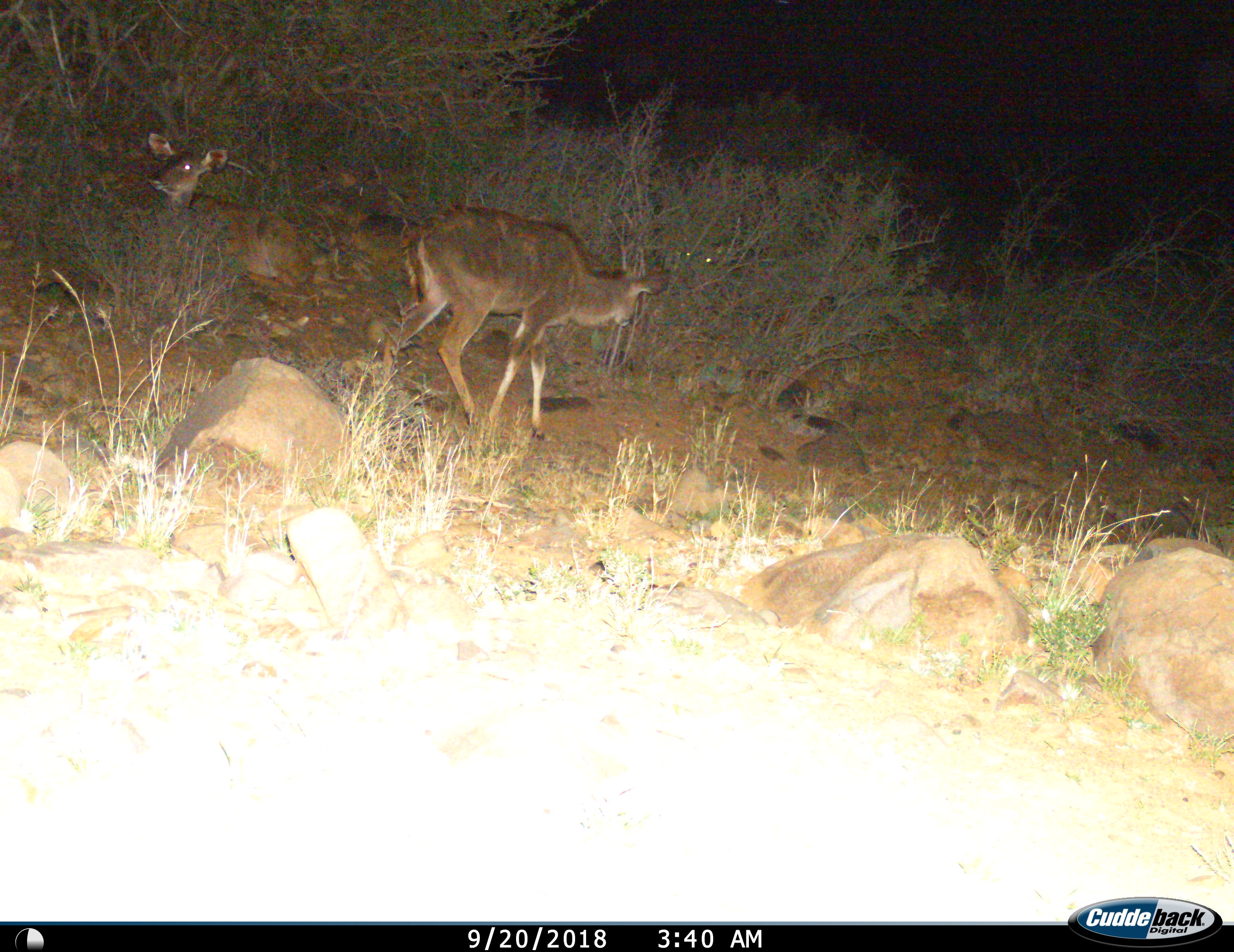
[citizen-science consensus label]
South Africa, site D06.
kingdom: Animalia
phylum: Chordata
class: Mammalia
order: Artiodactyla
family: Bovidae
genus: Tragelaphus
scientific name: Tragelaphus strepsiceros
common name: greater kudu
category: kudu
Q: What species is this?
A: Kudu (greater kudu) (Tragelaphus strepsiceros).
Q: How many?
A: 2.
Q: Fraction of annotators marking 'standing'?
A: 33%.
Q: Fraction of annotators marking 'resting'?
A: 83%.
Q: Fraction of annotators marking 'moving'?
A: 50%.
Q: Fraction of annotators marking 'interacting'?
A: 0%.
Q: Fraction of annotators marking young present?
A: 33%.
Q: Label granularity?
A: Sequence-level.